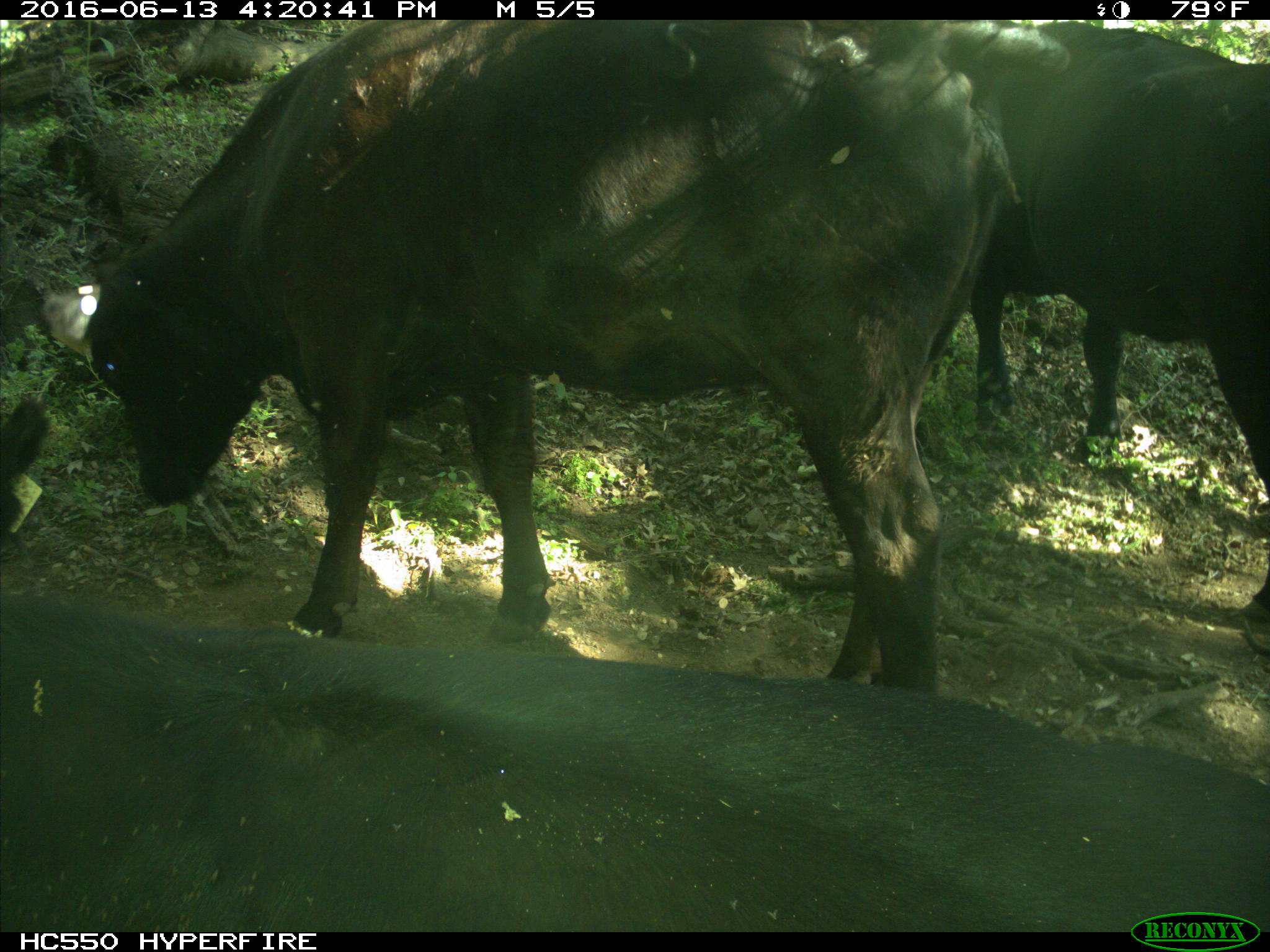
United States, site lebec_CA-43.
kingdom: Animalia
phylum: Chordata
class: Mammalia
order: Artiodactyla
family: Bovidae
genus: Bos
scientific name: Bos taurus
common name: domestic cow